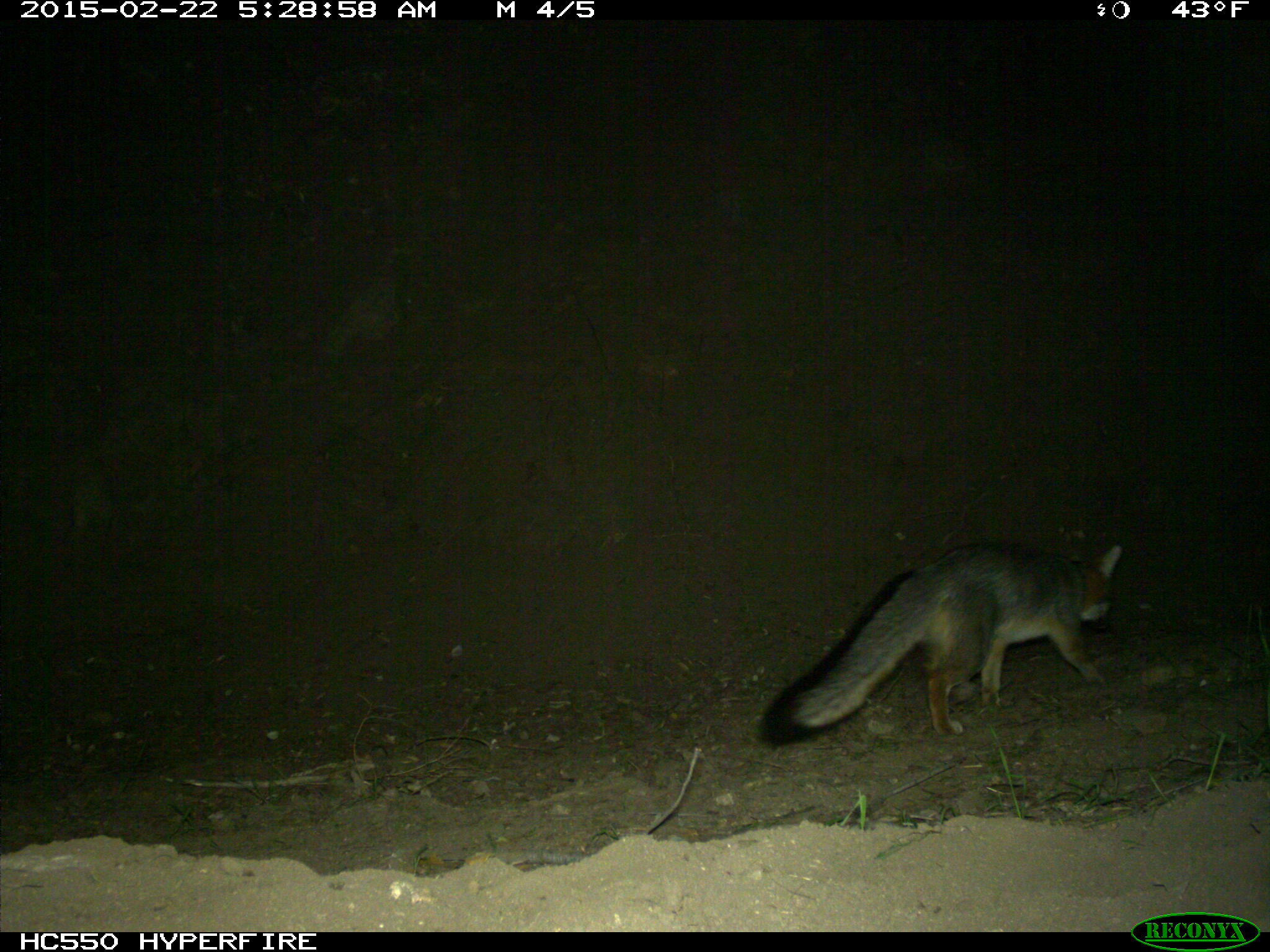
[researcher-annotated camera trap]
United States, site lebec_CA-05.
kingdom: Animalia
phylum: Chordata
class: Mammalia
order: Carnivora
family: Canidae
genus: Urocyon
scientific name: Urocyon cinereoargenteus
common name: gray fox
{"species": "Urocyon cinereoargenteus (gray fox)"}